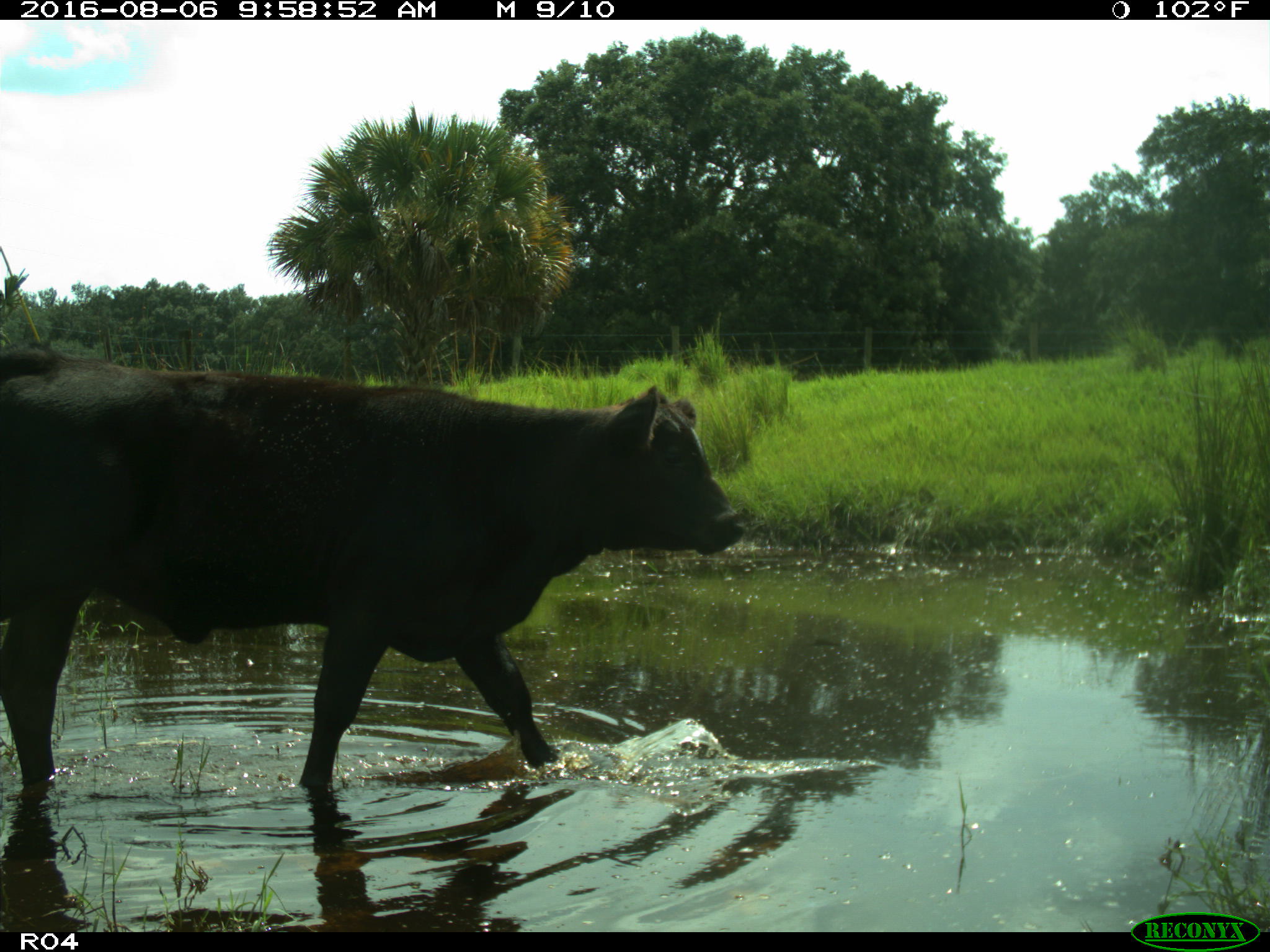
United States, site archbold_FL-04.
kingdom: Animalia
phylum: Chordata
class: Mammalia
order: Artiodactyla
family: Bovidae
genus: Bos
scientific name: Bos taurus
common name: domestic cow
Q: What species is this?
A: Bos taurus (domestic cow).